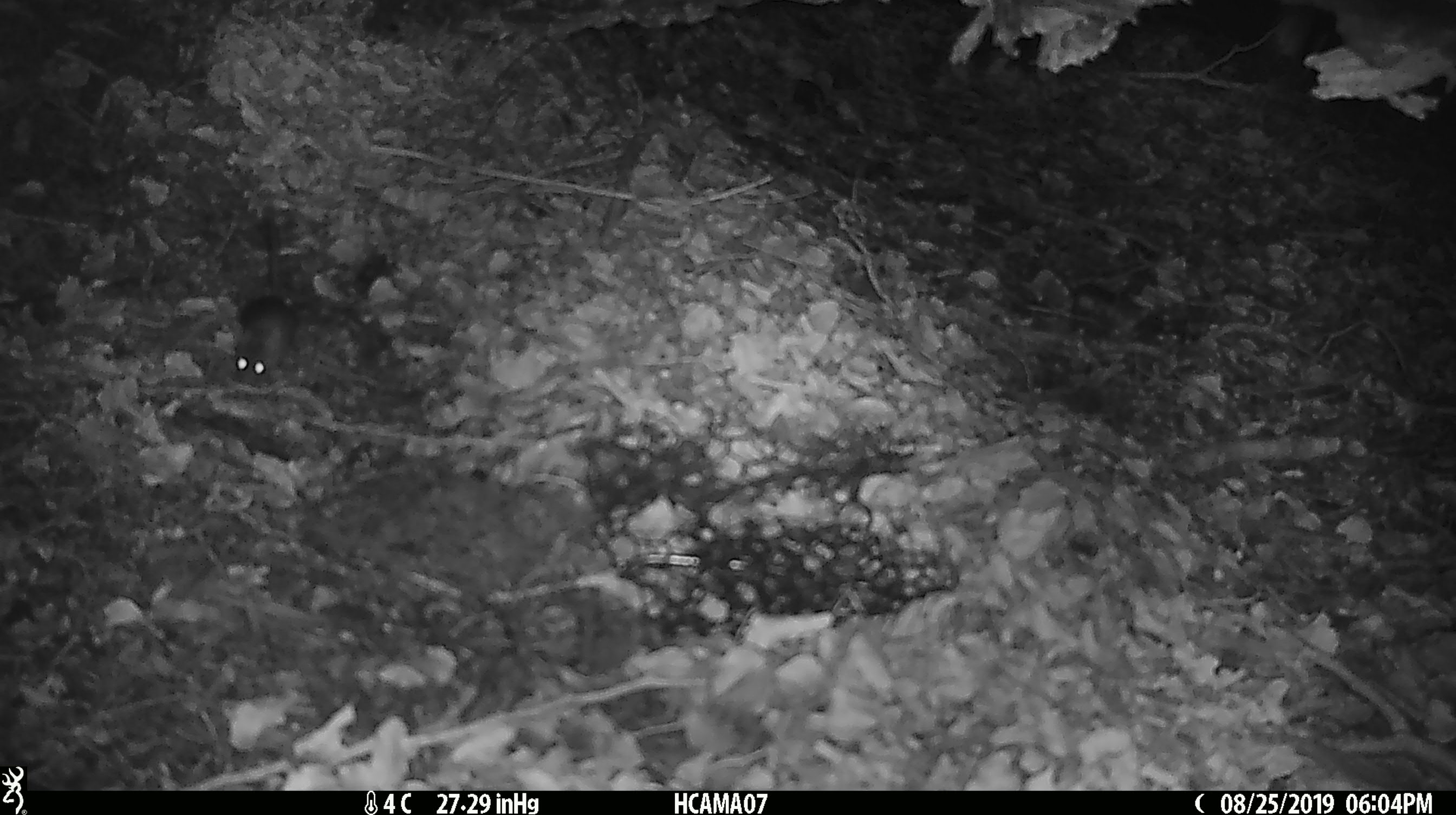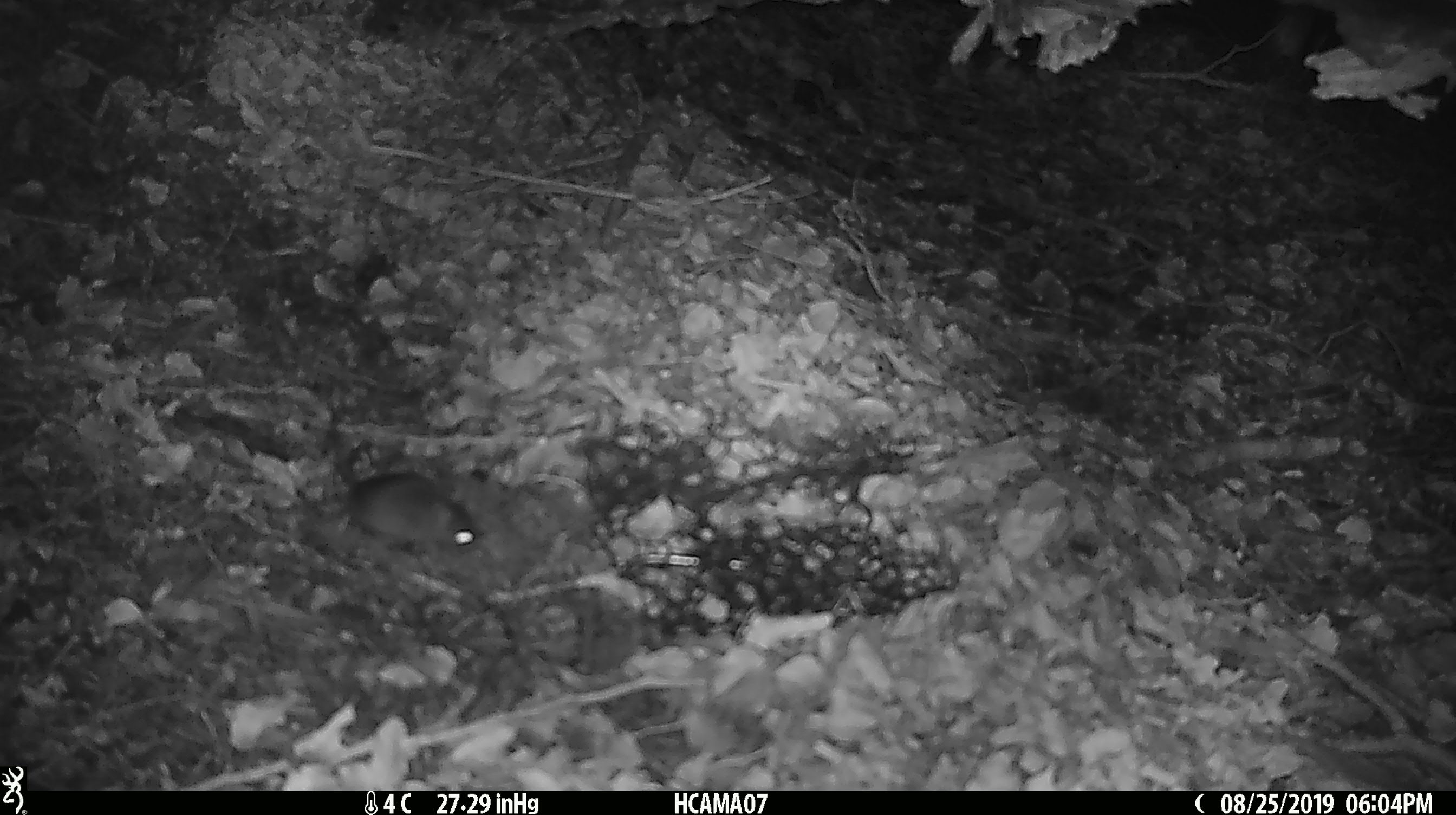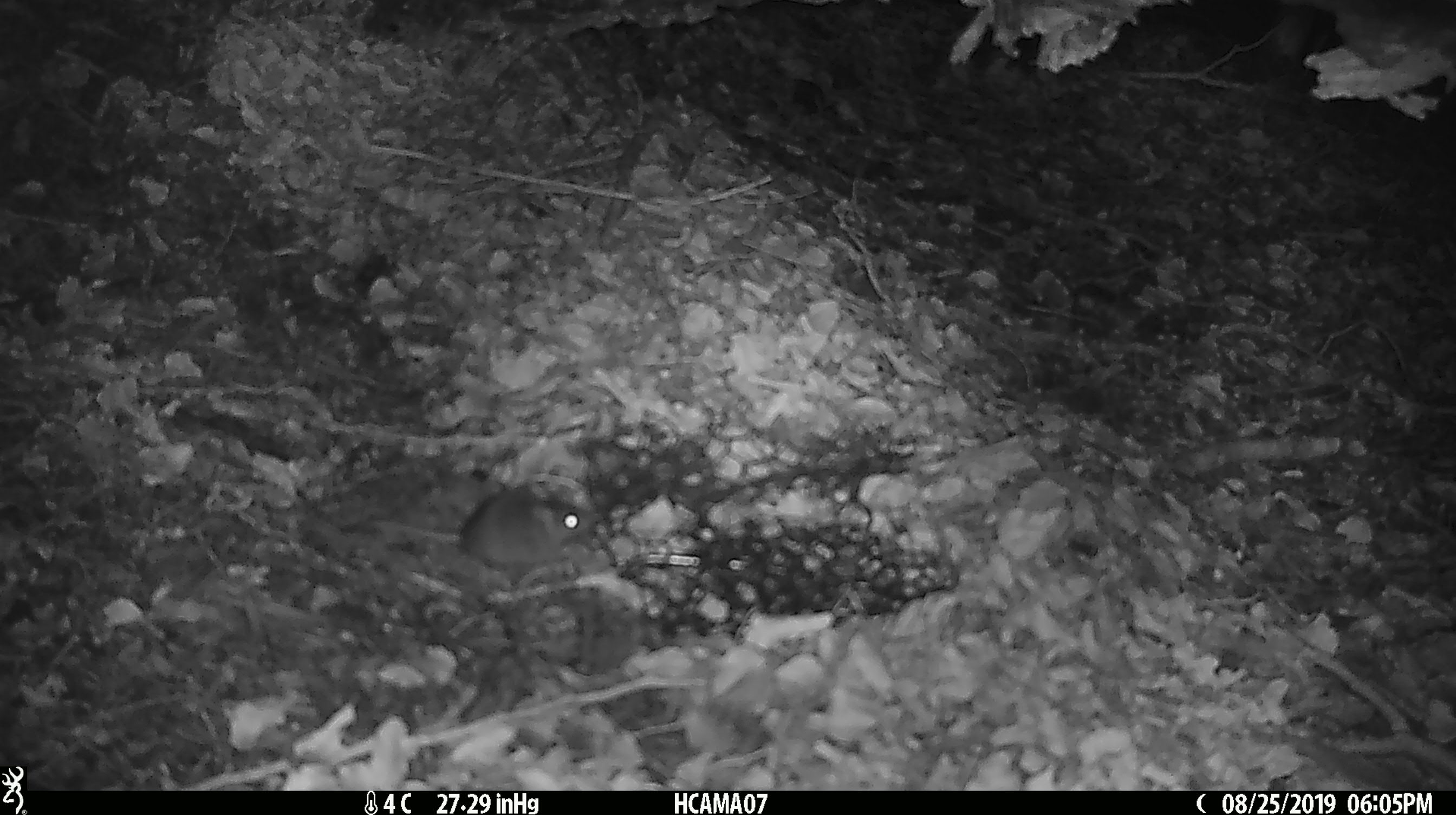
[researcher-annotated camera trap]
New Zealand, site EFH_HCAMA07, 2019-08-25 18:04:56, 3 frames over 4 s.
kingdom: Animalia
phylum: Chordata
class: Mammalia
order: Rodentia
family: Muridae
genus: Mus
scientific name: Mus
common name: mouse